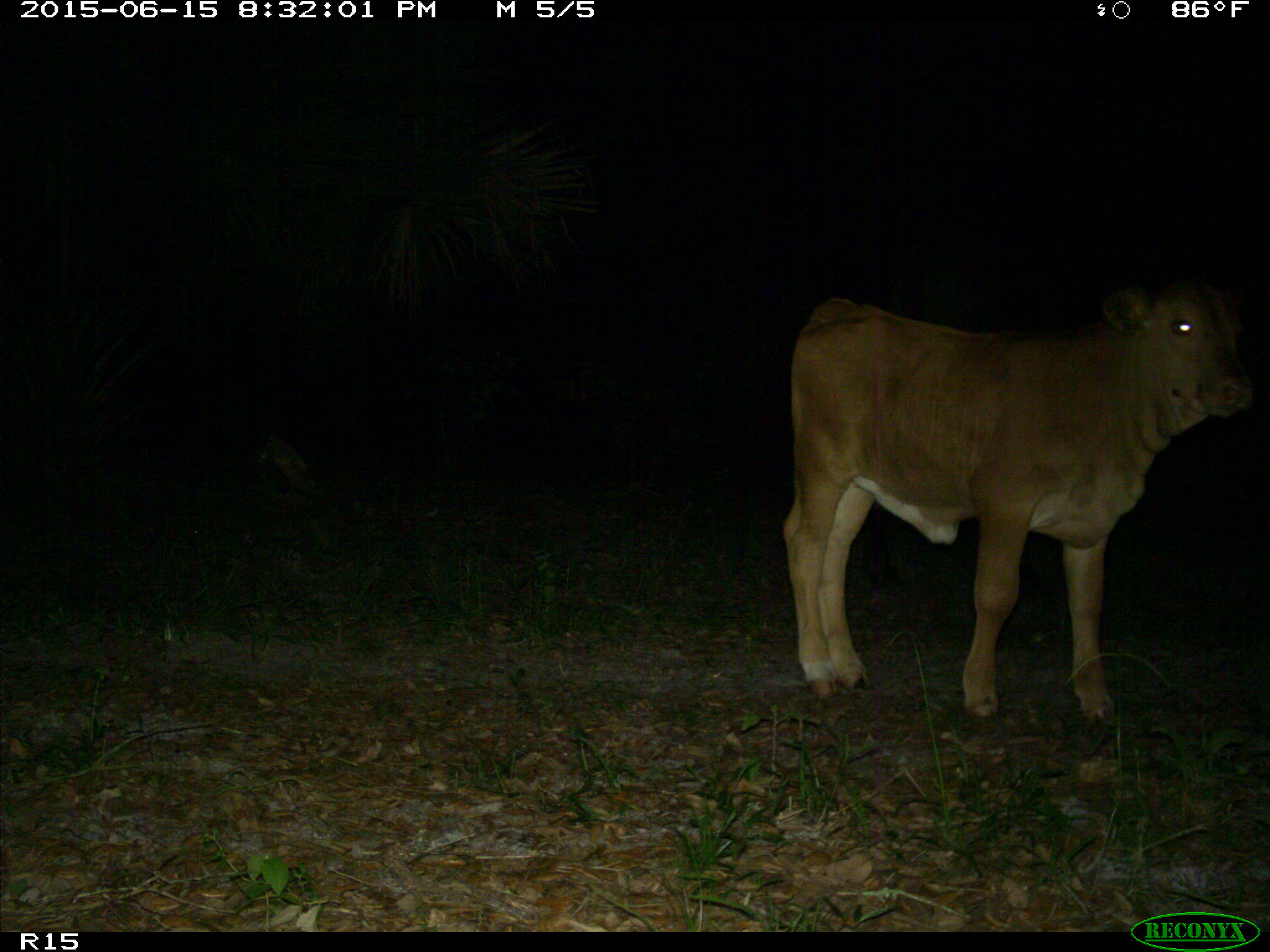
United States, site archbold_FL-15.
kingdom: Animalia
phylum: Chordata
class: Mammalia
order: Artiodactyla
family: Bovidae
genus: Bos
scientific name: Bos taurus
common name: domestic cow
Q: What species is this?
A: Bos taurus (domestic cow).